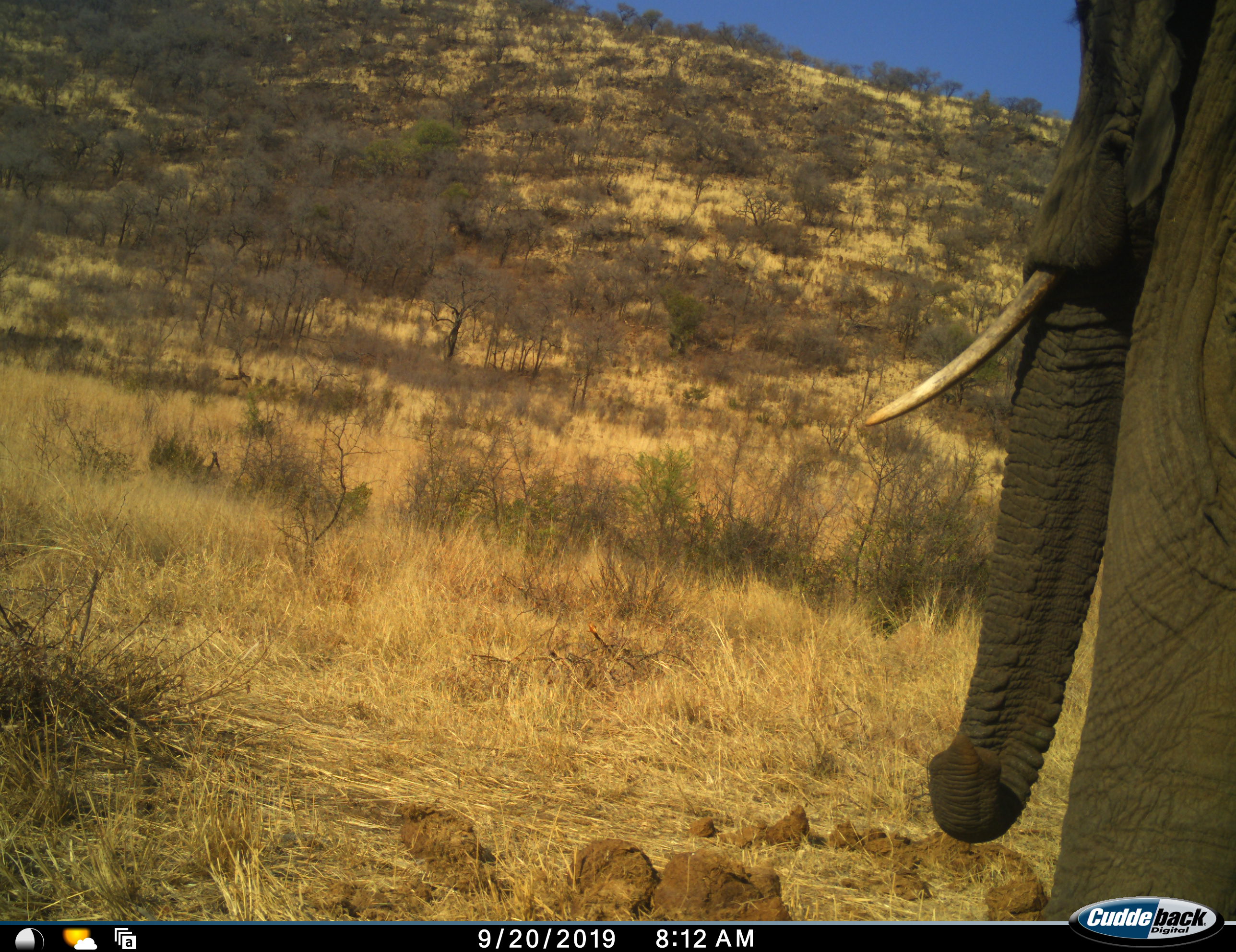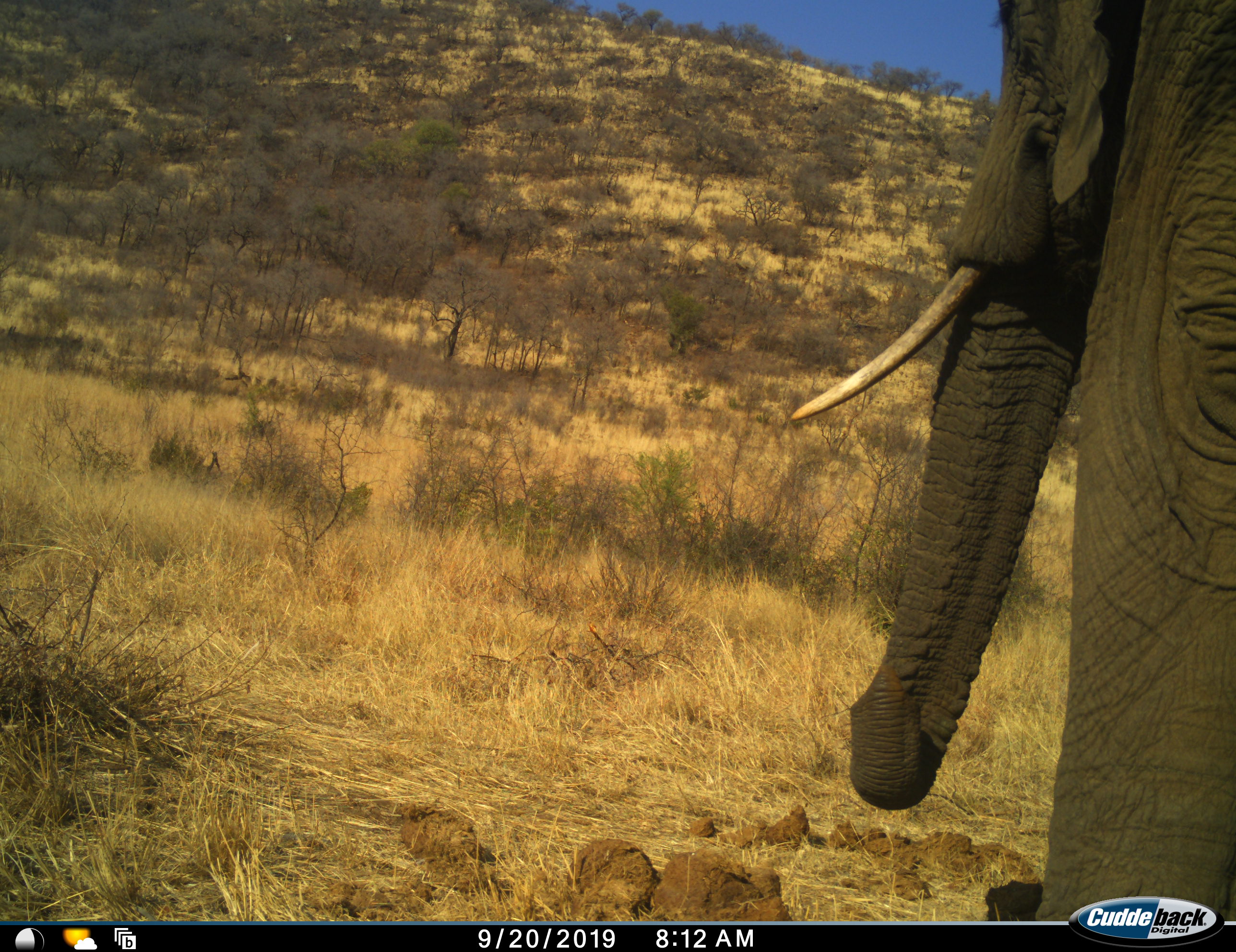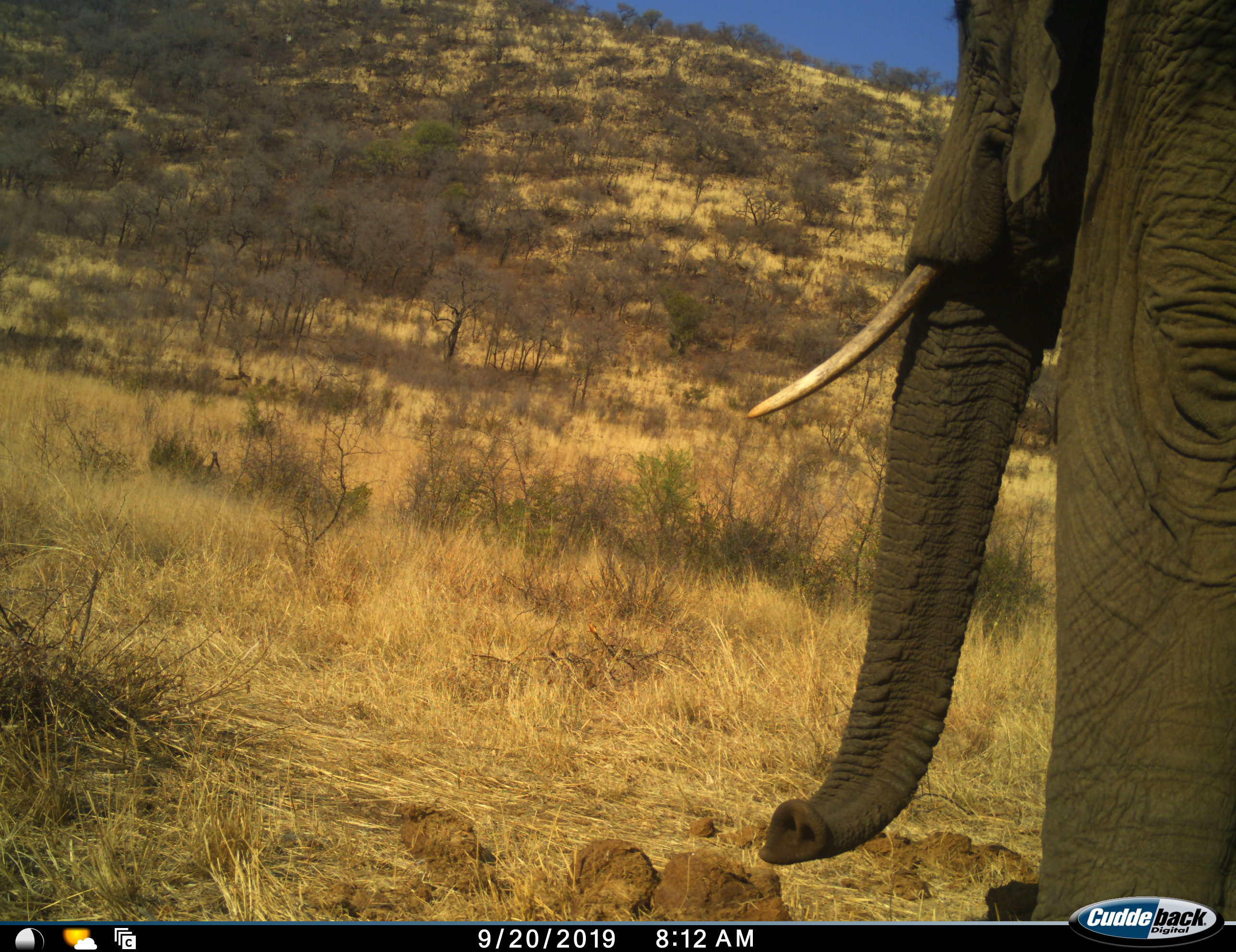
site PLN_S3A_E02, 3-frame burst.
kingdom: Animalia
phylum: Chordata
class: Mammalia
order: Proboscidea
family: Elephantidae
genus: Loxodonta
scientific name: Loxodonta africana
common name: african bush elephant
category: elephant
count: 1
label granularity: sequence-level